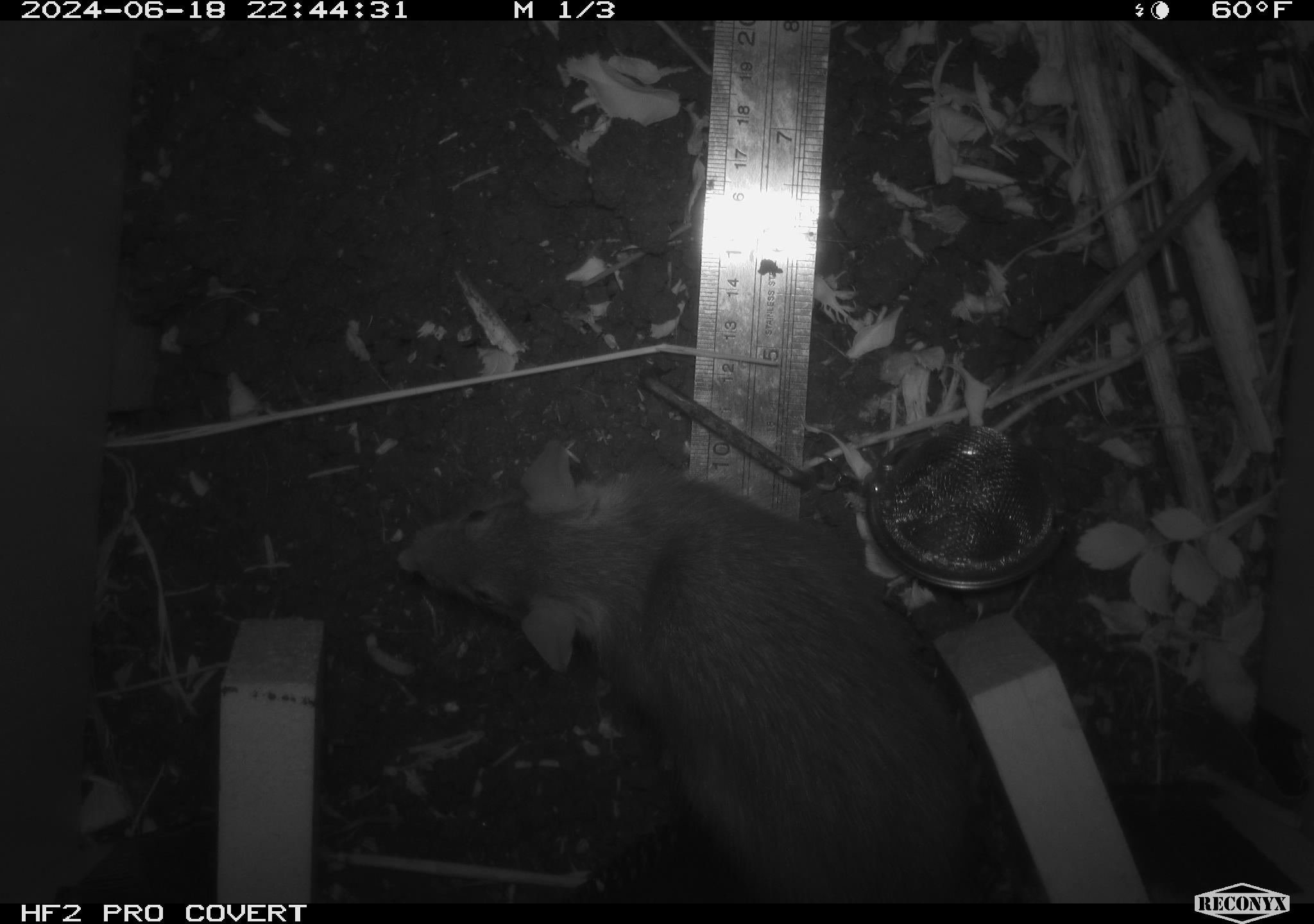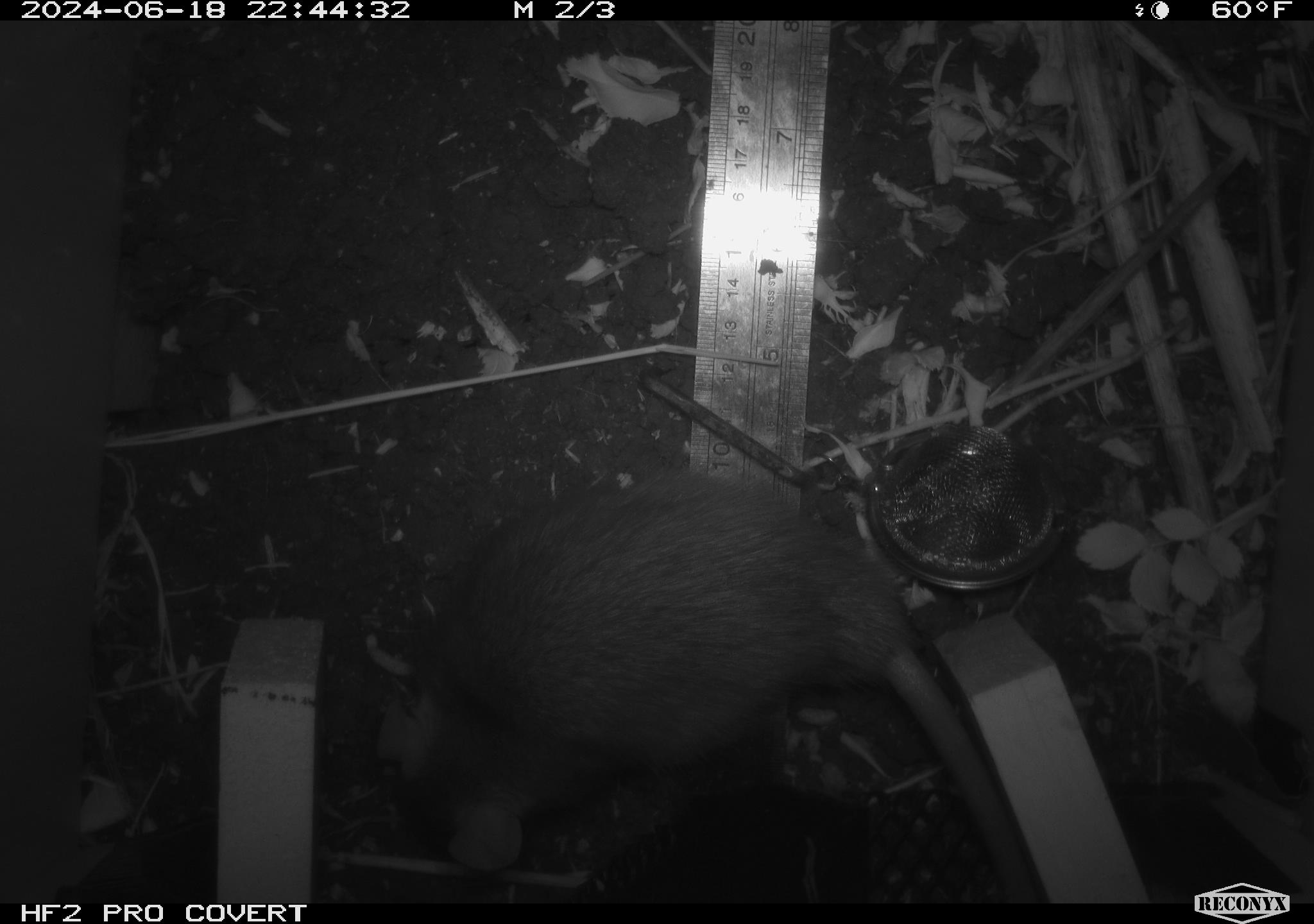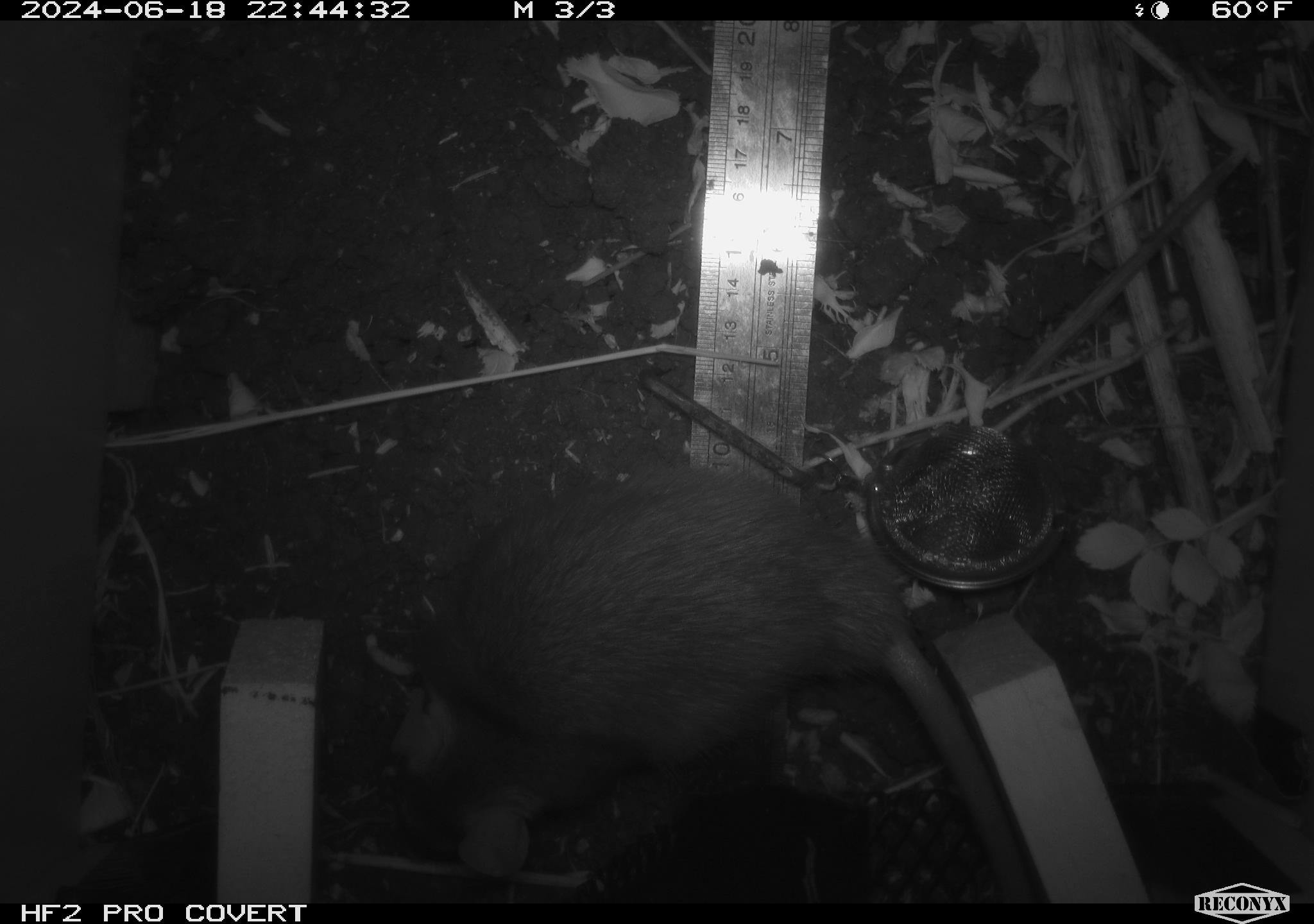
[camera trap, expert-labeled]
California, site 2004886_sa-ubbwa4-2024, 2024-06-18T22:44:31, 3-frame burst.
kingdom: Animalia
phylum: Chordata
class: Mammalia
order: Rodentia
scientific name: Rodentia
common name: woodrat or rat or mouse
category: woodrat or rat or mouse species